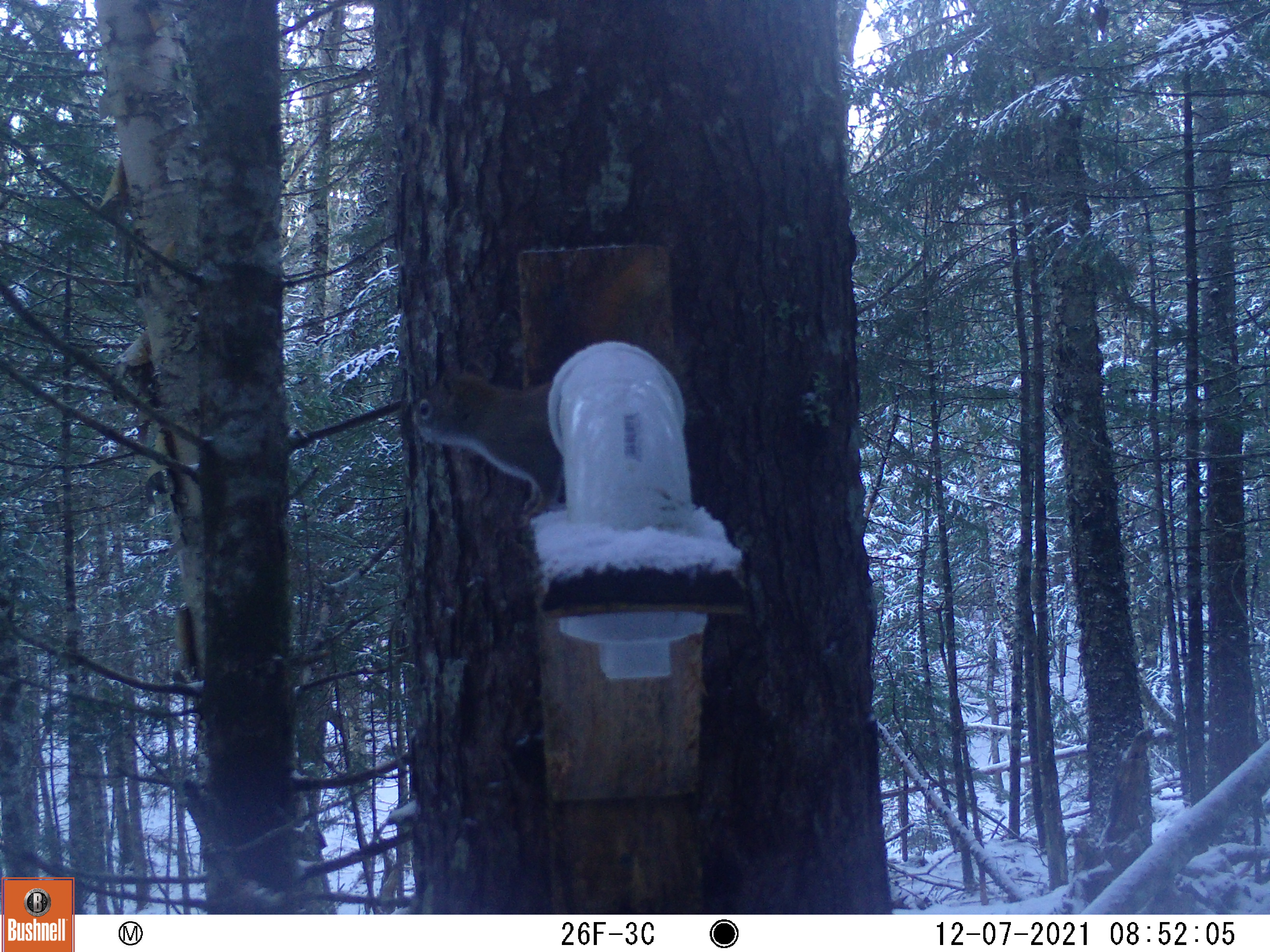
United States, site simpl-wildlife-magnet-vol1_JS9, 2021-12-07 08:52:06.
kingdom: Animalia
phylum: Chordata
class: Mammalia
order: Rodentia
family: Sciuridae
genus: Tamiasciurus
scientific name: Tamiasciurus hudsonicus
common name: red squirrel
Red squirrel (Tamiasciurus hudsonicus).